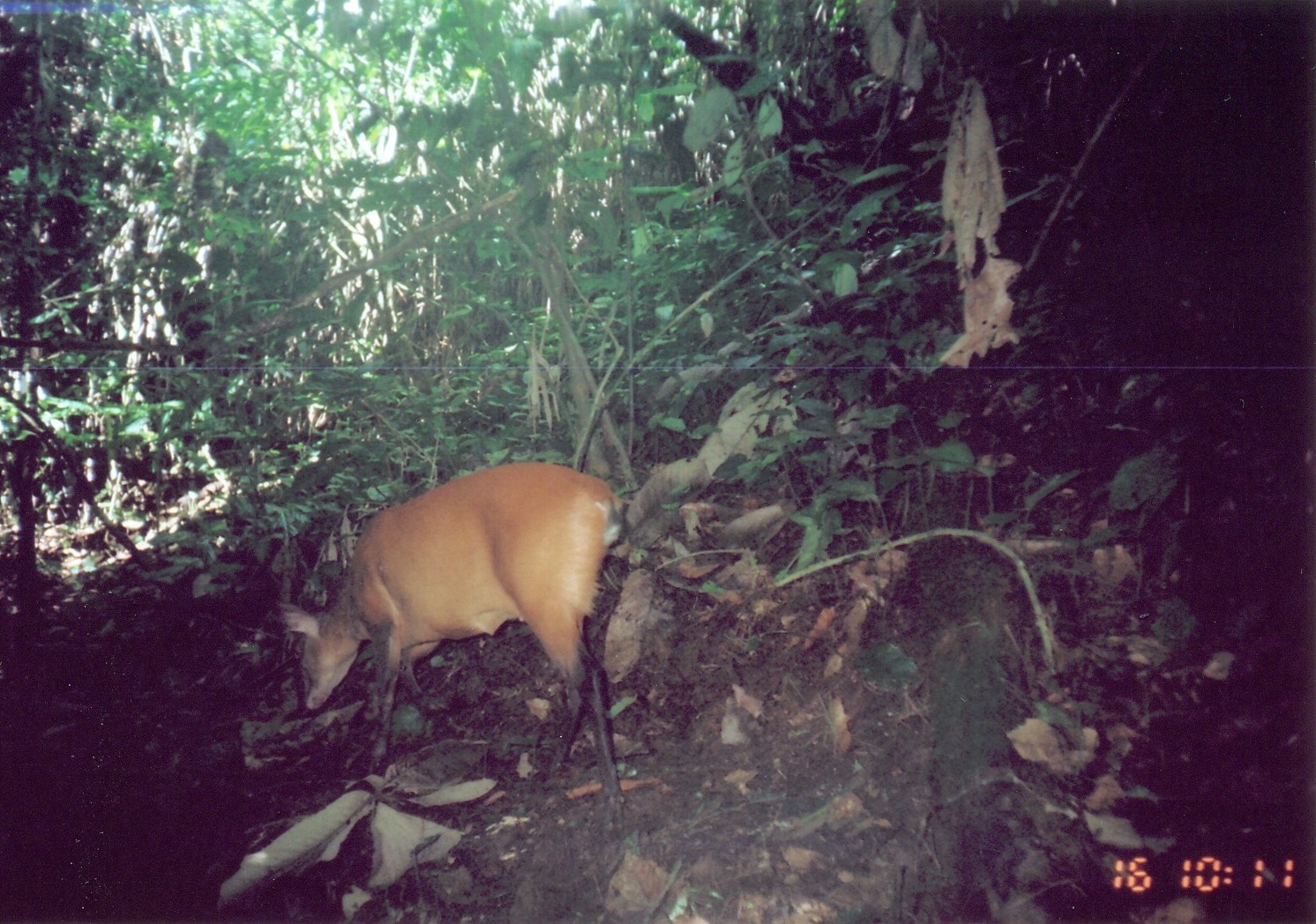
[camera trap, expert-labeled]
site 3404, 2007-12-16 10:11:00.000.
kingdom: Animalia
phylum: Chordata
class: Mammalia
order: Artiodactyla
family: Bovidae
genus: Cephalophus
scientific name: Cephalophus harveyi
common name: harvey's duiker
Cephalophus harveyi (harvey's duiker), count 1.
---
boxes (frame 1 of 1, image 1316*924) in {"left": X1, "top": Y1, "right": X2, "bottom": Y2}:
cephalophus harveyi: {"left": 272, "top": 460, "right": 633, "bottom": 817}